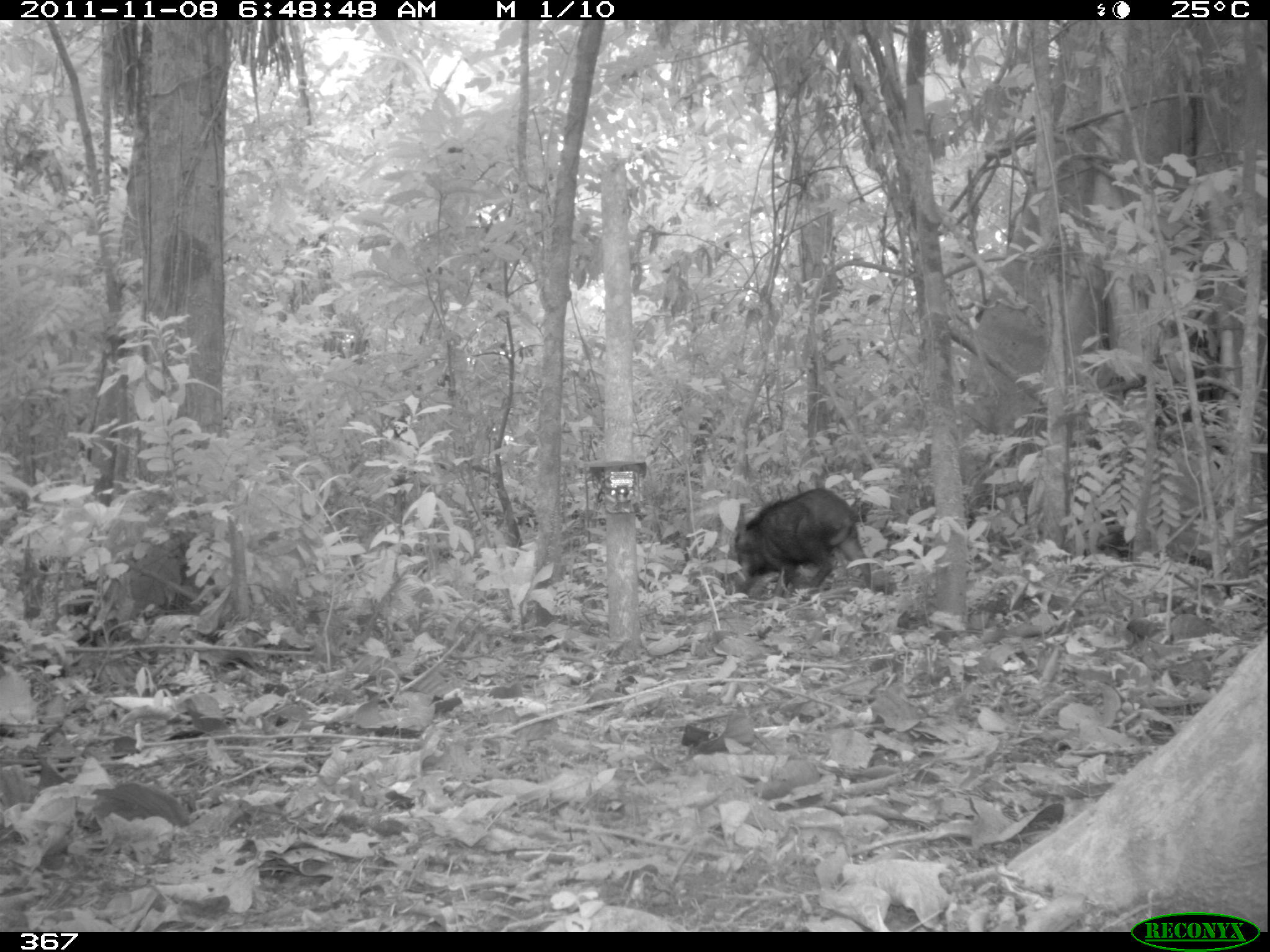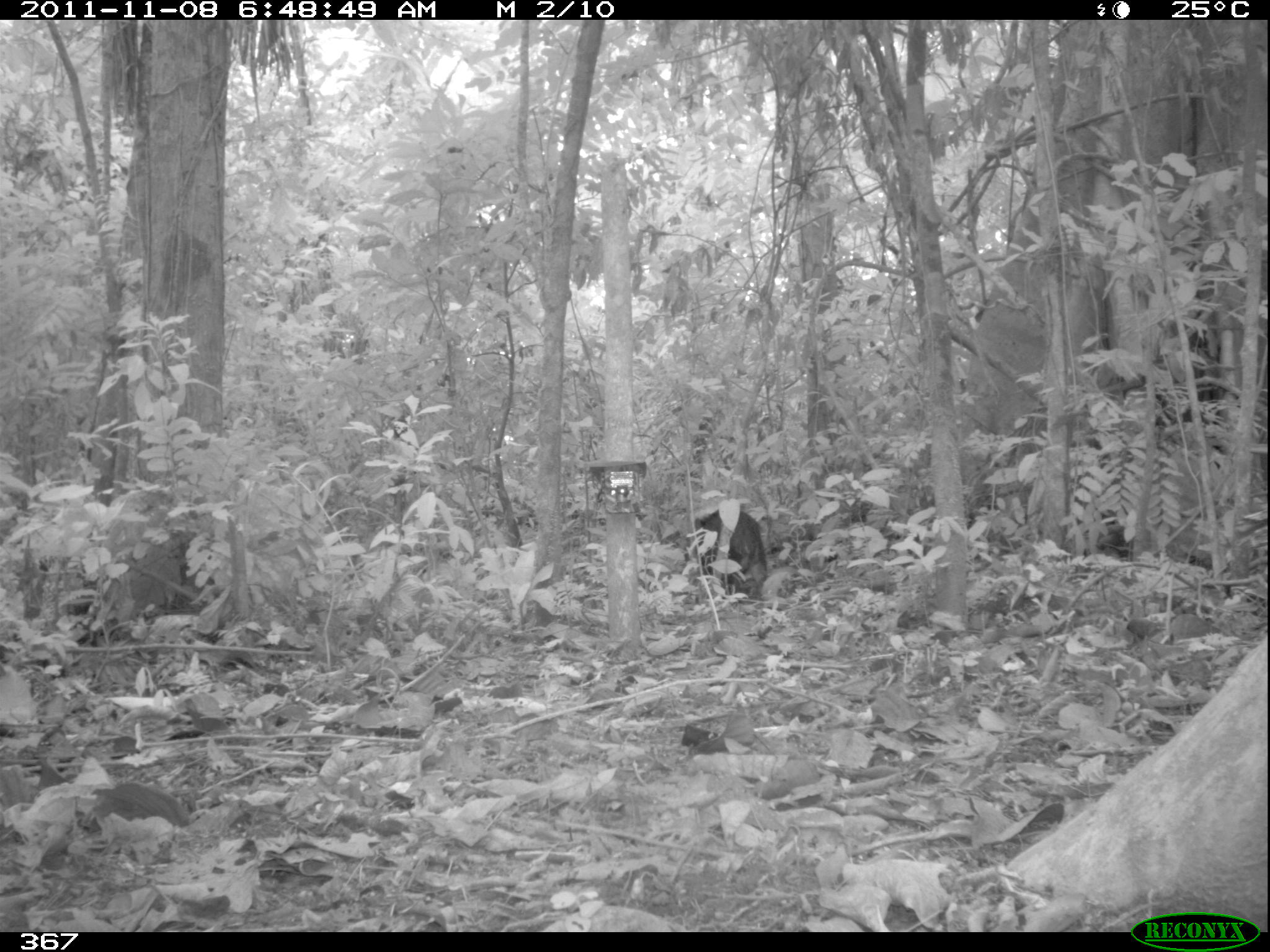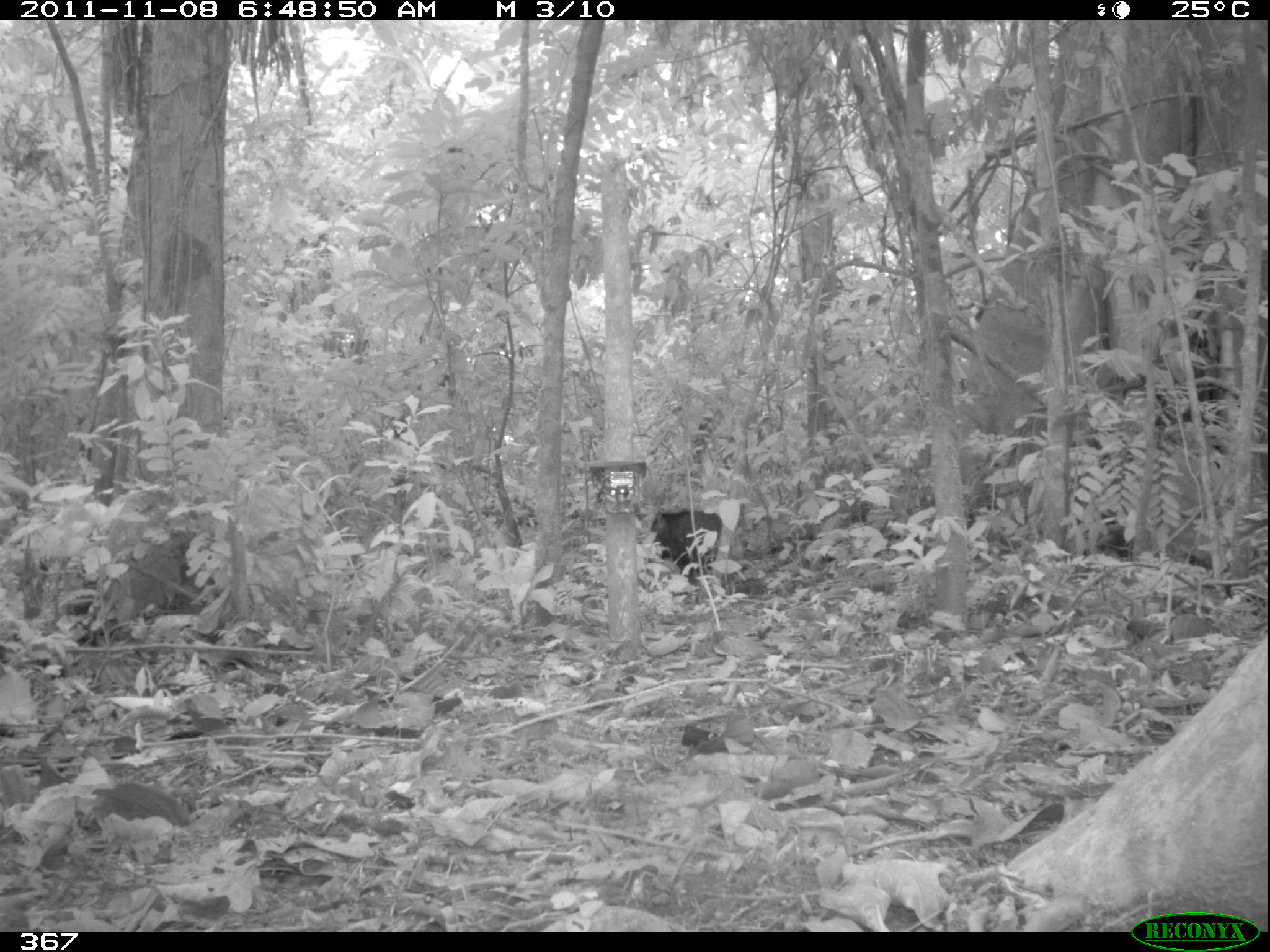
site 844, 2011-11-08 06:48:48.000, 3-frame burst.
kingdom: Animalia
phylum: Chordata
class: Mammalia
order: Artiodactyla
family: Tayassuidae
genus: Tayassu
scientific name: Tayassu pecari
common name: white-lipped peccary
Tayassu pecari (white-lipped peccary).